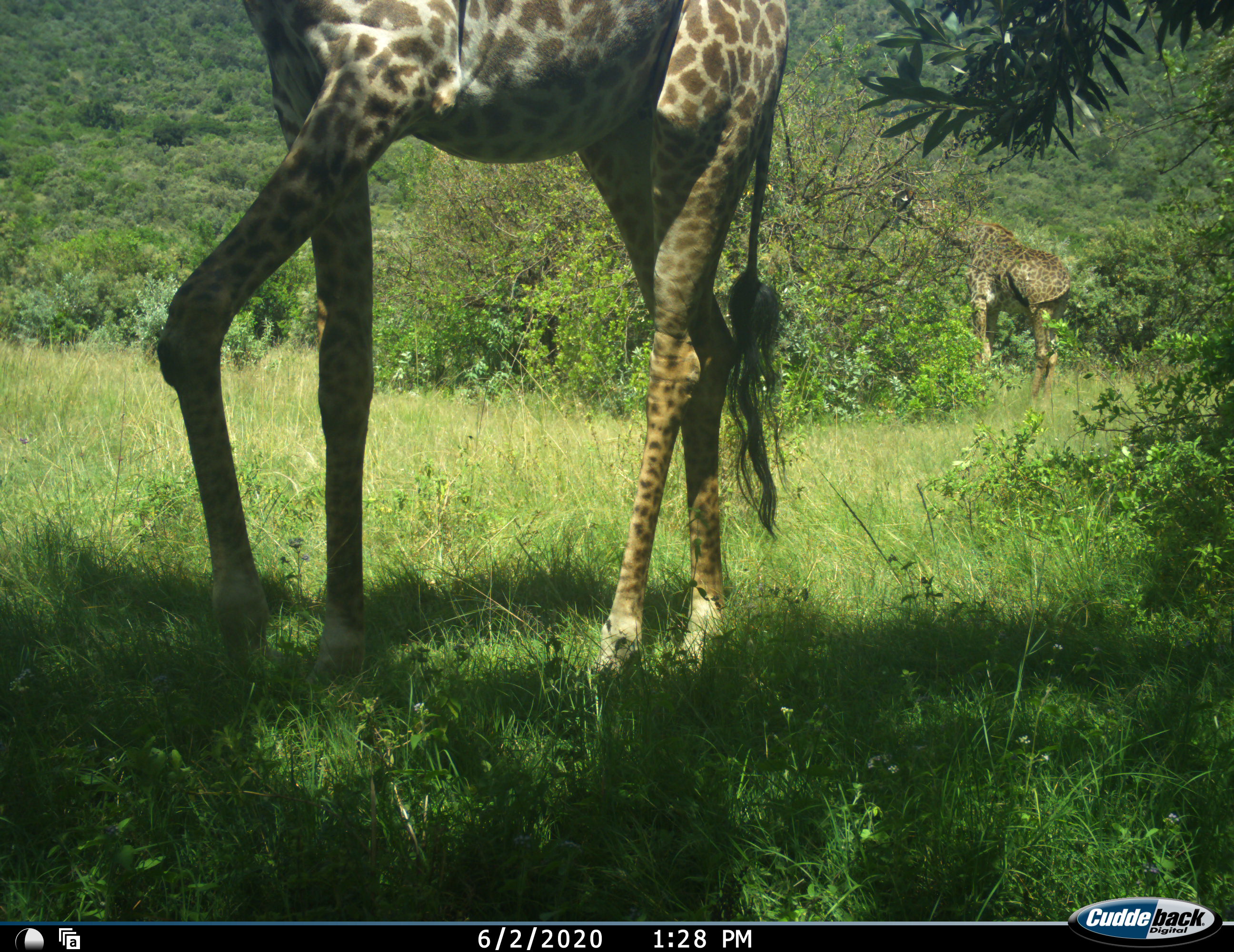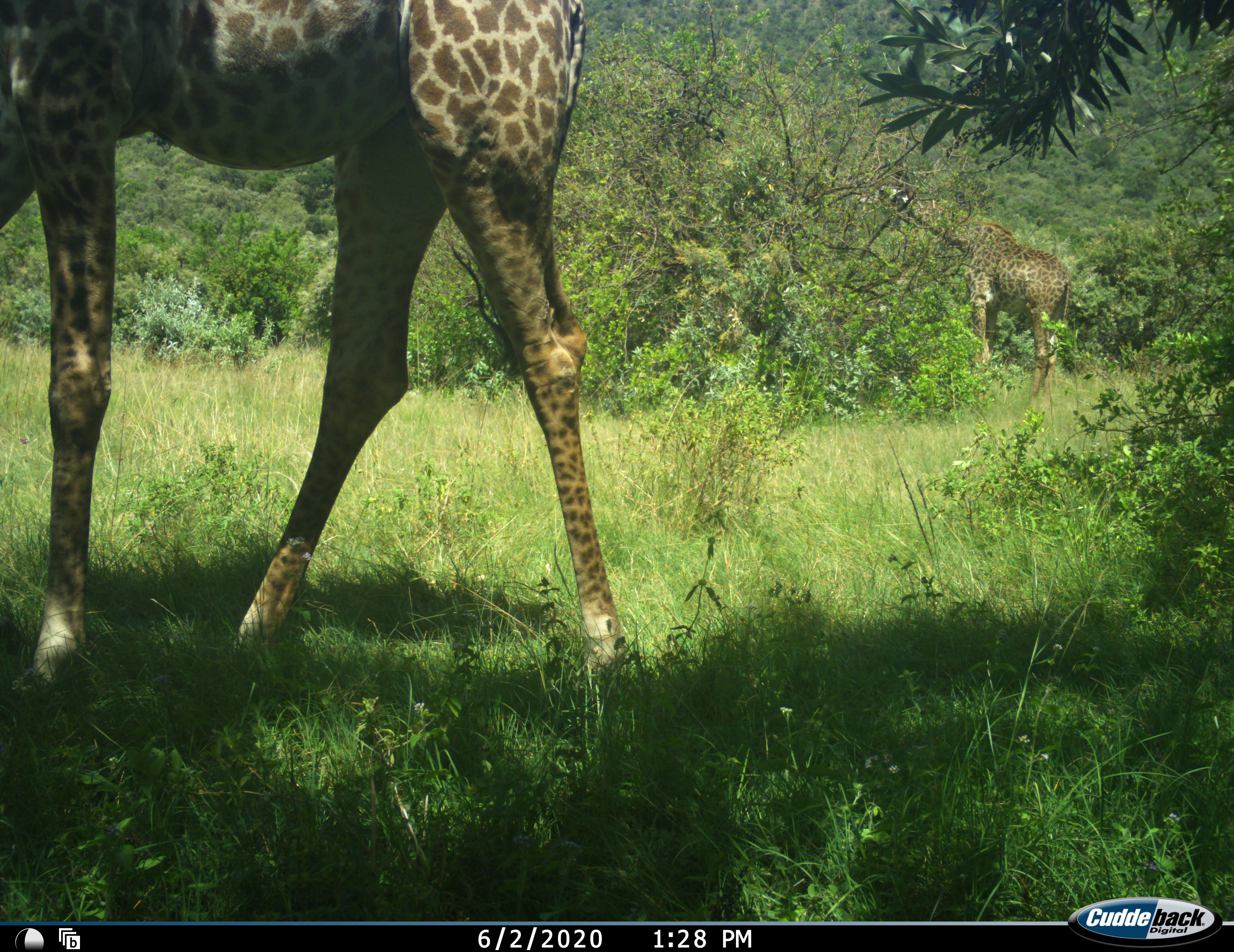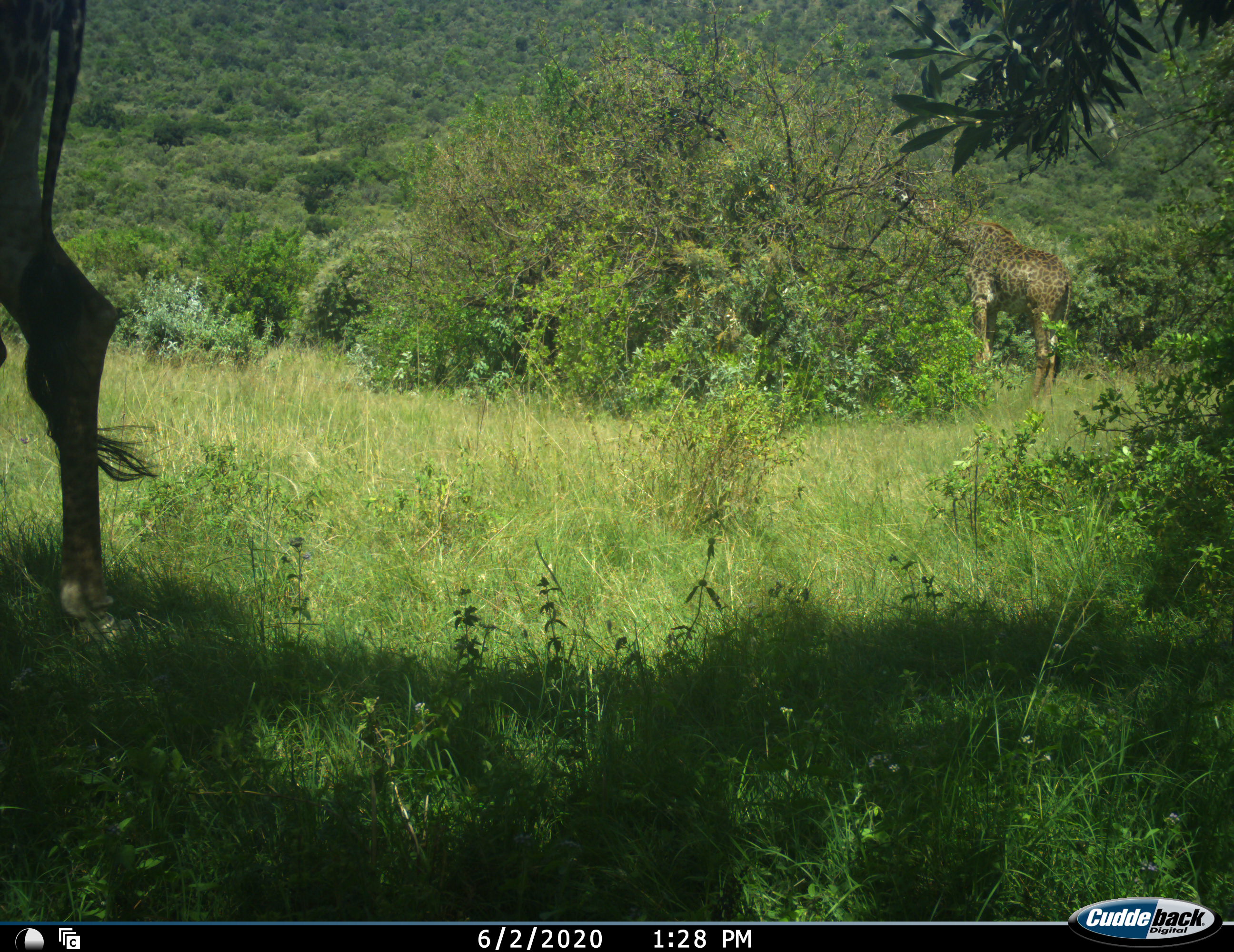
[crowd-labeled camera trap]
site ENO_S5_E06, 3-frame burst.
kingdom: Animalia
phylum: Chordata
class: Mammalia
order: Artiodactyla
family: Giraffidae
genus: Giraffa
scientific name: Giraffa camelopardalis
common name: giraffe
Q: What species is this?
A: Giraffe (Giraffa camelopardalis).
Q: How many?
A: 2.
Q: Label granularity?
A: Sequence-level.